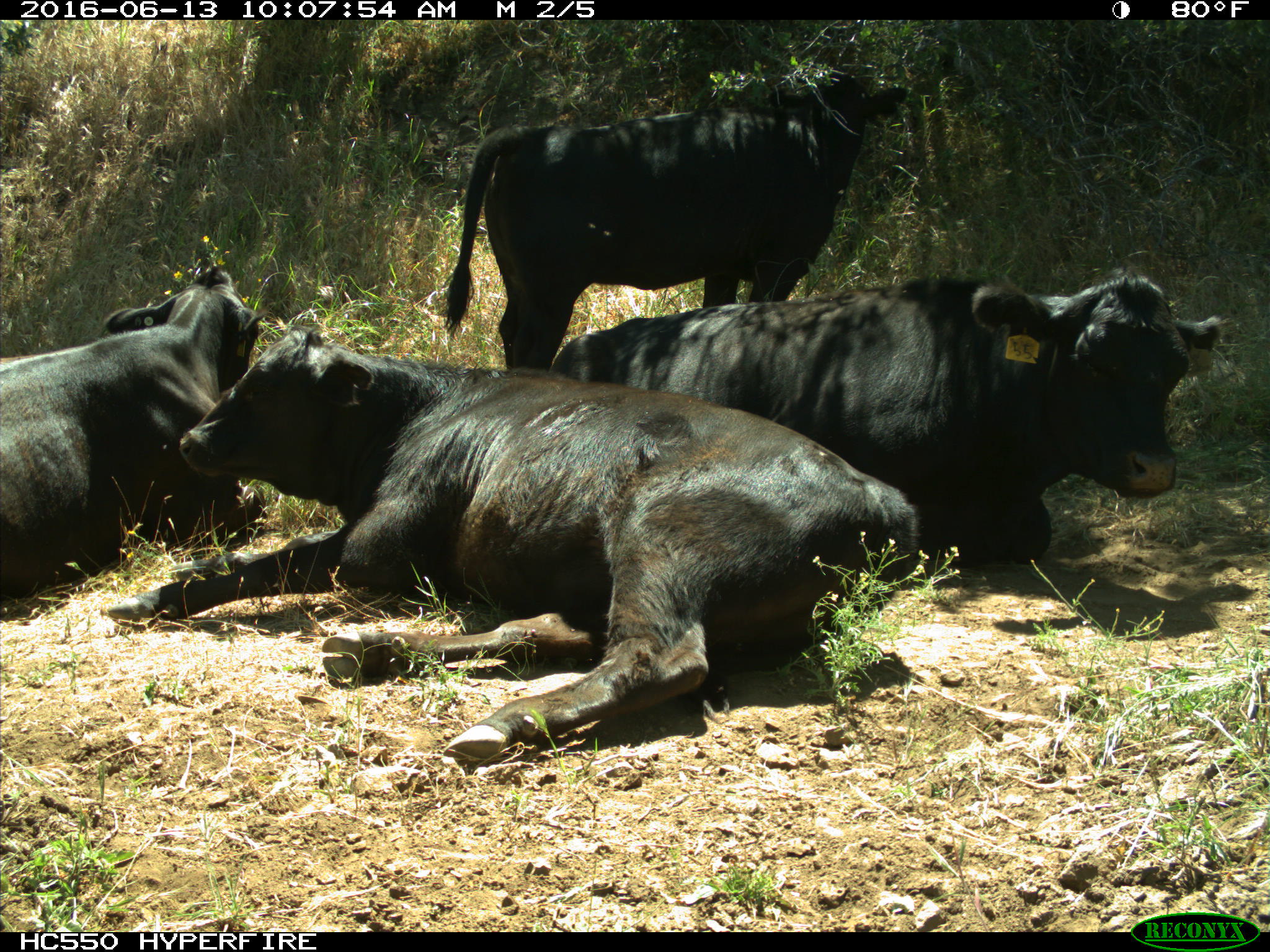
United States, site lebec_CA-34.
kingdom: Animalia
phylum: Chordata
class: Mammalia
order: Artiodactyla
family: Bovidae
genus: Bos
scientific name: Bos taurus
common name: domestic cow